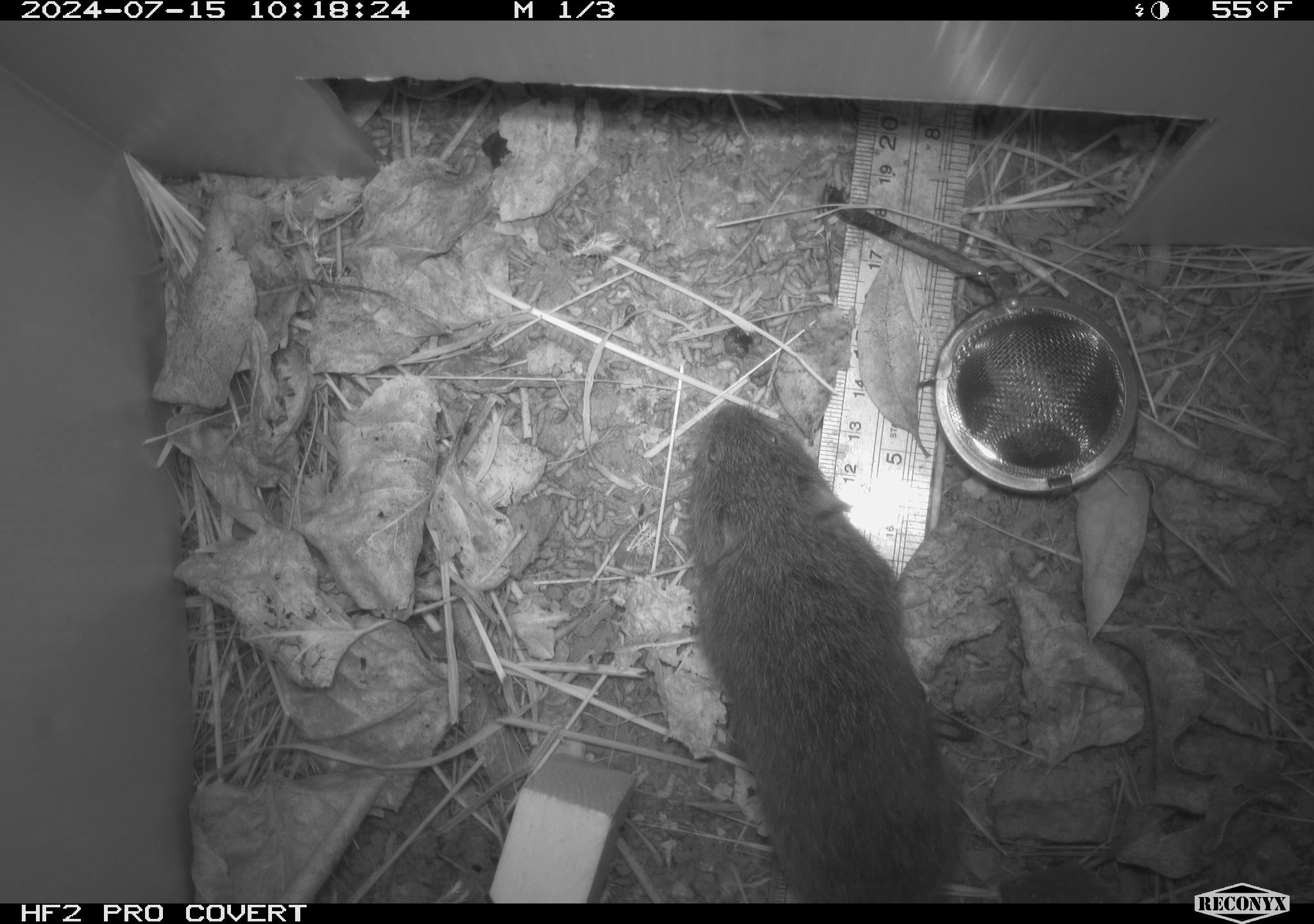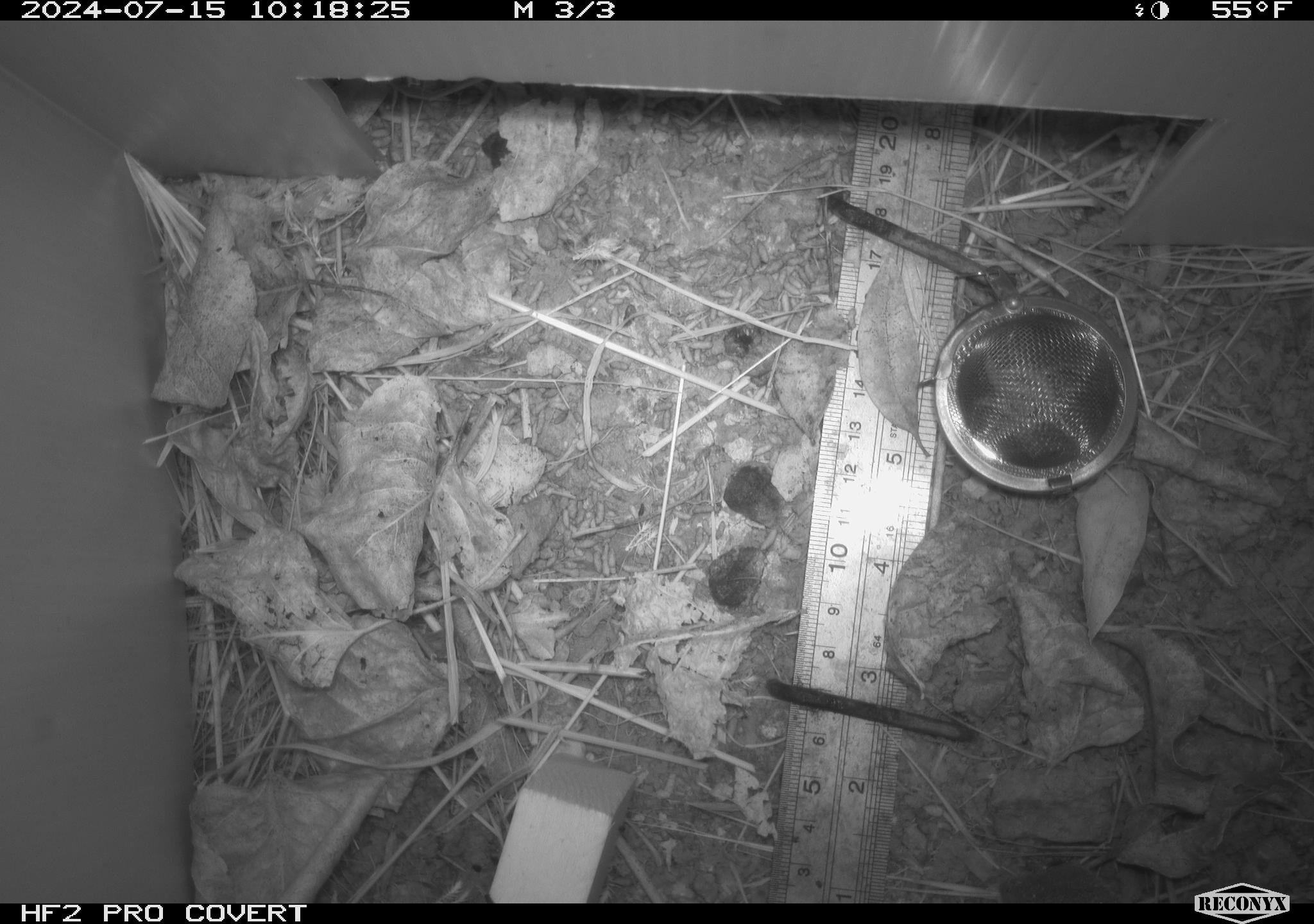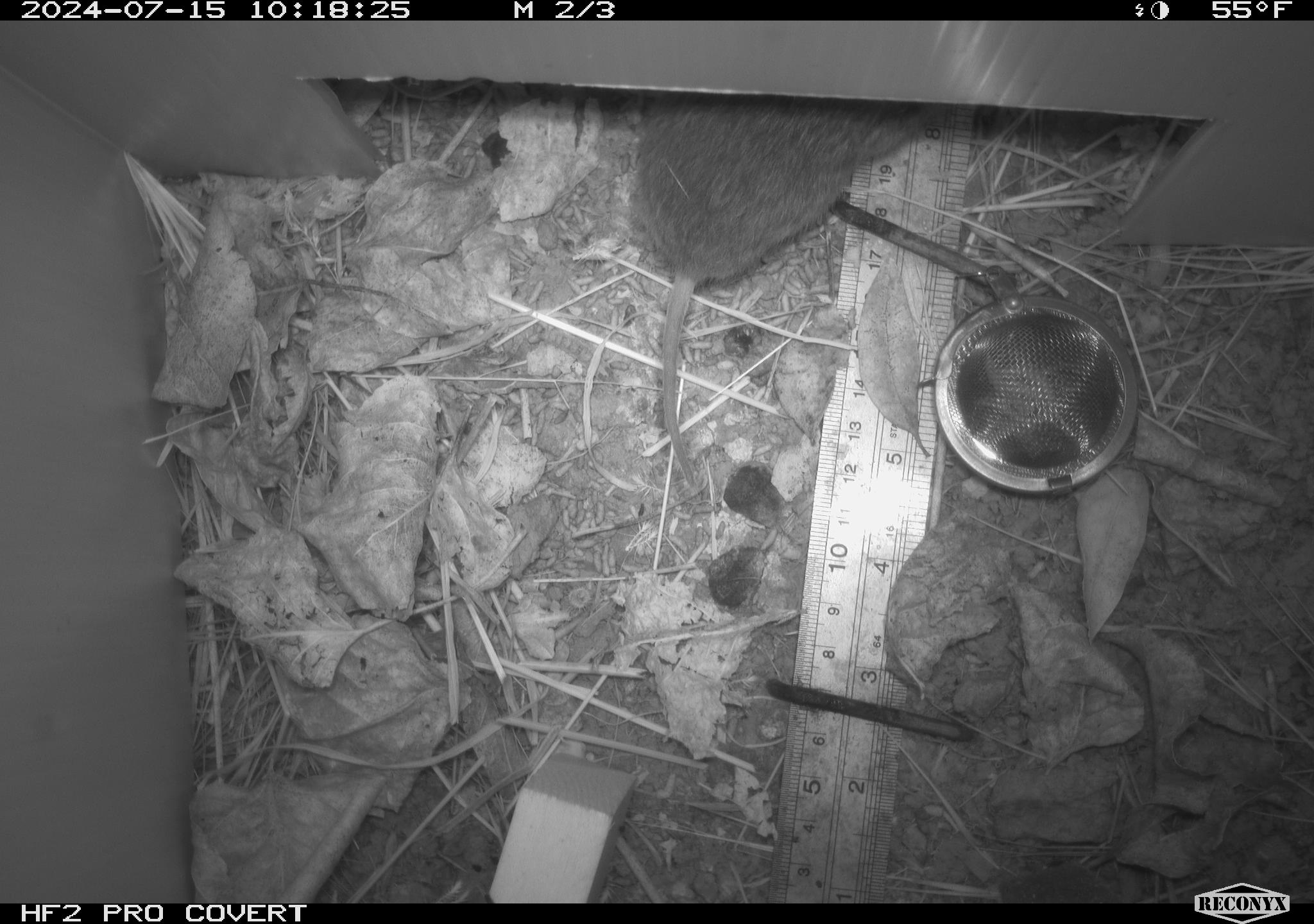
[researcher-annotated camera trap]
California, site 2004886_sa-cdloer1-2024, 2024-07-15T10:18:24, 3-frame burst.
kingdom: Animalia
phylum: Chordata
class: Mammalia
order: Rodentia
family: Cricetidae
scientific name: Arvicolinae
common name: voles, lemmings, and muskrats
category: arvicolinae subfamily